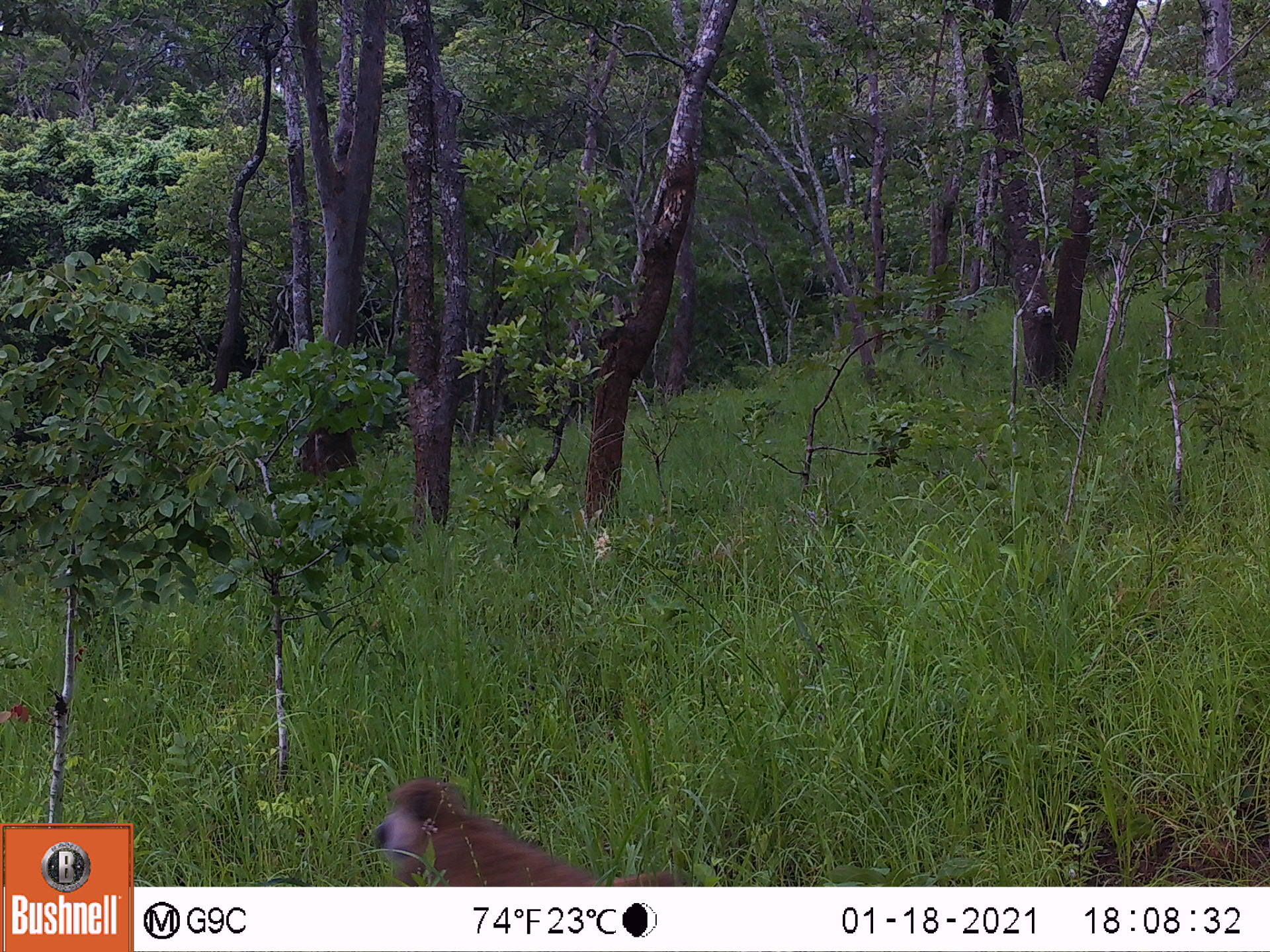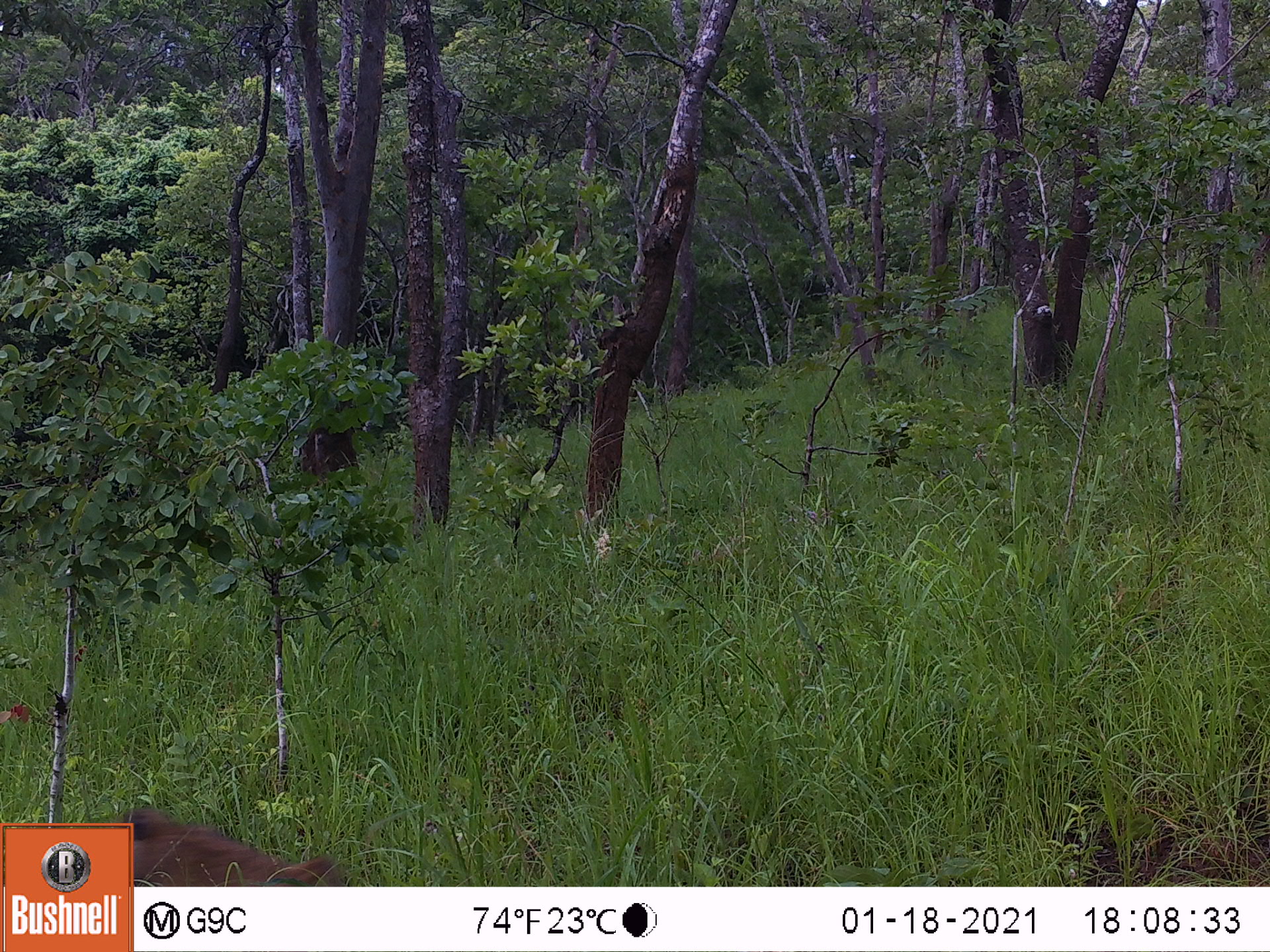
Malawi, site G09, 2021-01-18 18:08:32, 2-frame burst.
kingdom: Animalia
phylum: Chordata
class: Mammalia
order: Primates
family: Cercopithecidae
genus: Papio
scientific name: Papio cynocephalus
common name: yellow baboon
Yellow baboon (Papio cynocephalus), count 1.